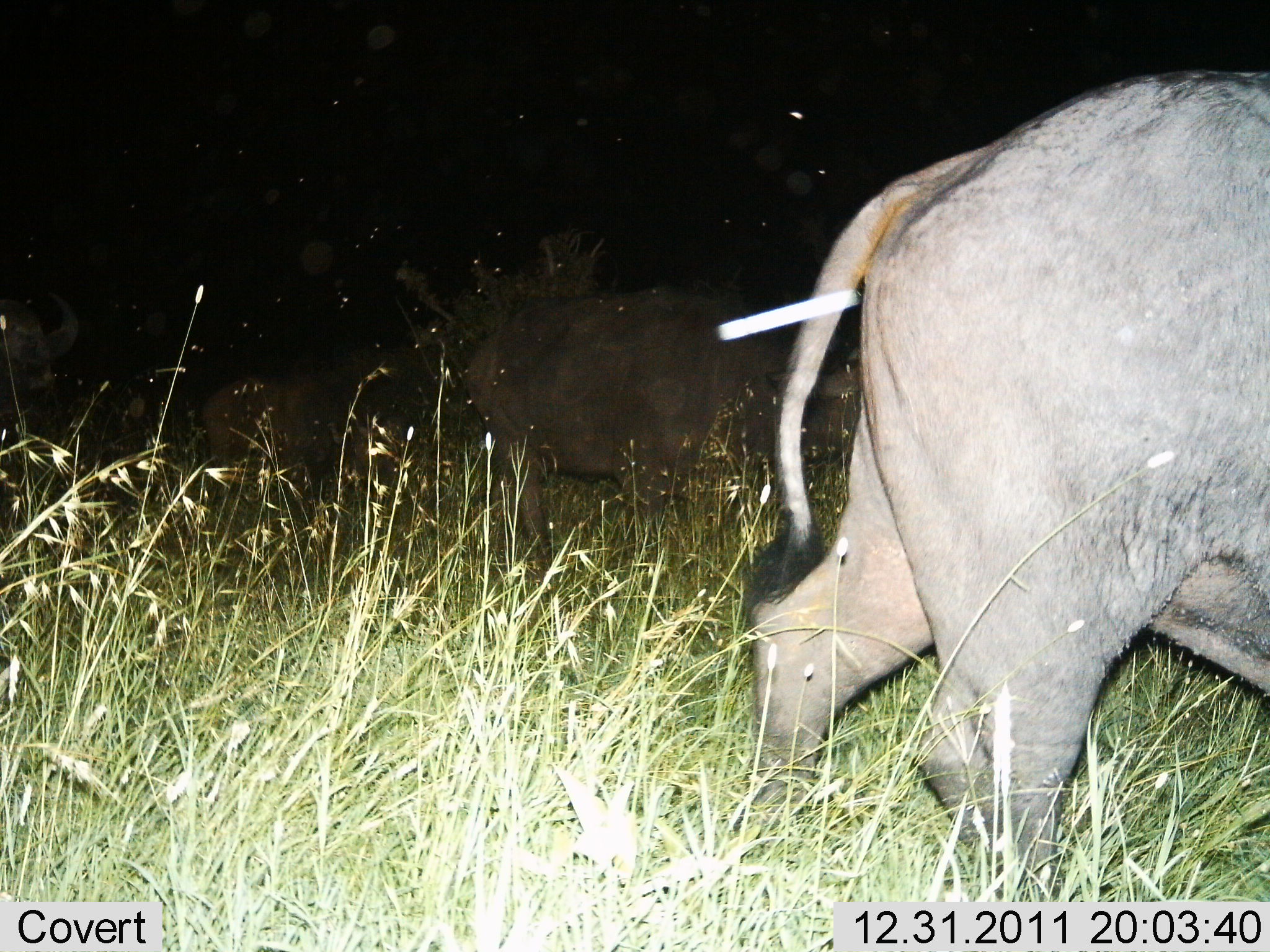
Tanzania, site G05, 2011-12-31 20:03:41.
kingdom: Animalia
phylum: Chordata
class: Mammalia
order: Artiodactyla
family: Bovidae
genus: Syncerus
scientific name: Syncerus caffer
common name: cape buffalo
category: buffalo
Buffalo (cape buffalo) (Syncerus caffer), count 3. Behavior (volunteer vote fractions): standing 33%, resting 0%, moving 67%, interacting 0%. Young present (vote fraction): 0%. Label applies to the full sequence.